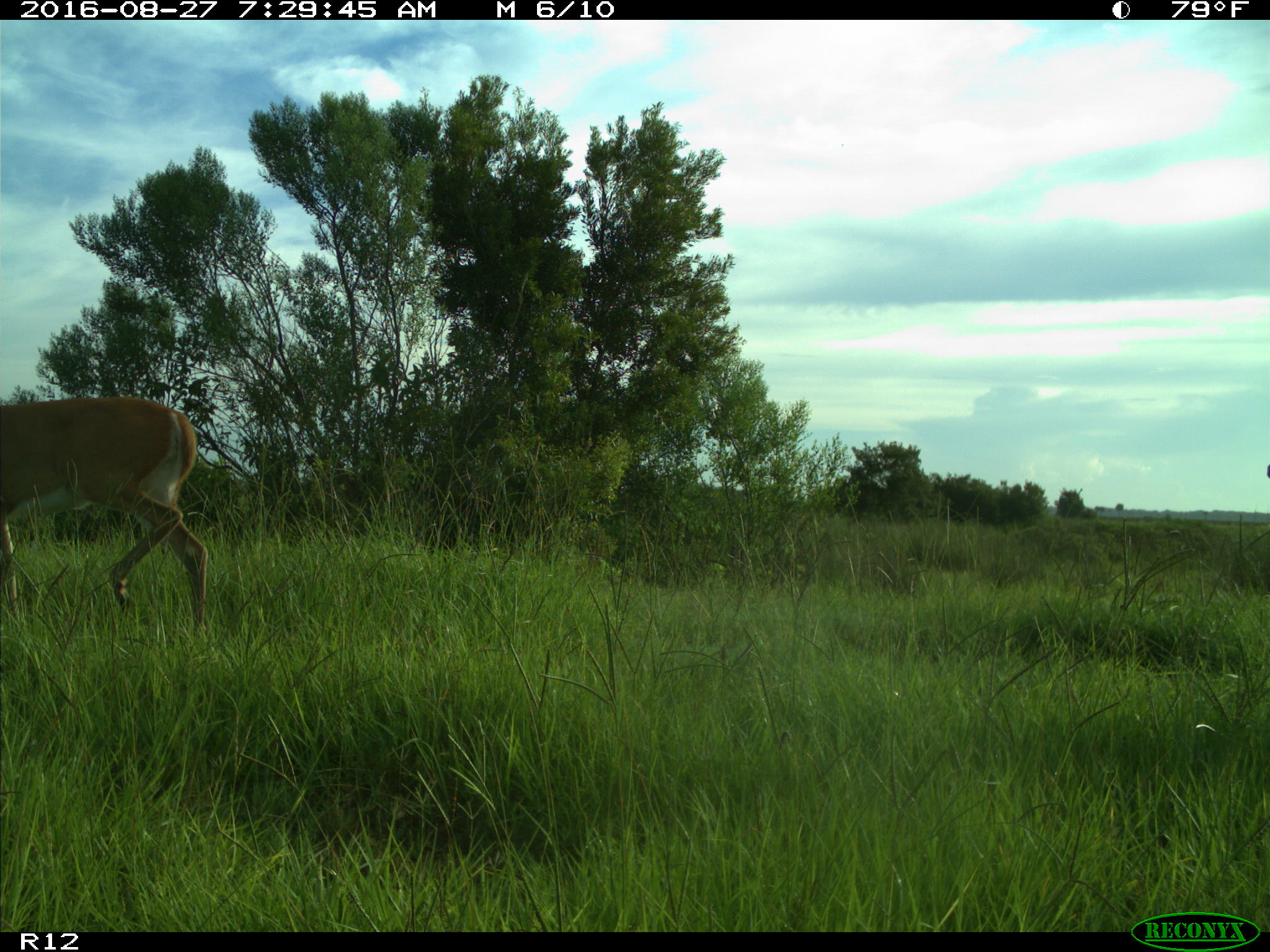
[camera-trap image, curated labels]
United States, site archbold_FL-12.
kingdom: Animalia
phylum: Chordata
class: Mammalia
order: Artiodactyla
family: Cervidae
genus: Odocoileus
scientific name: Odocoileus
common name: deer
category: unidentified deer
Unidentified deer (deer) (Odocoileus).